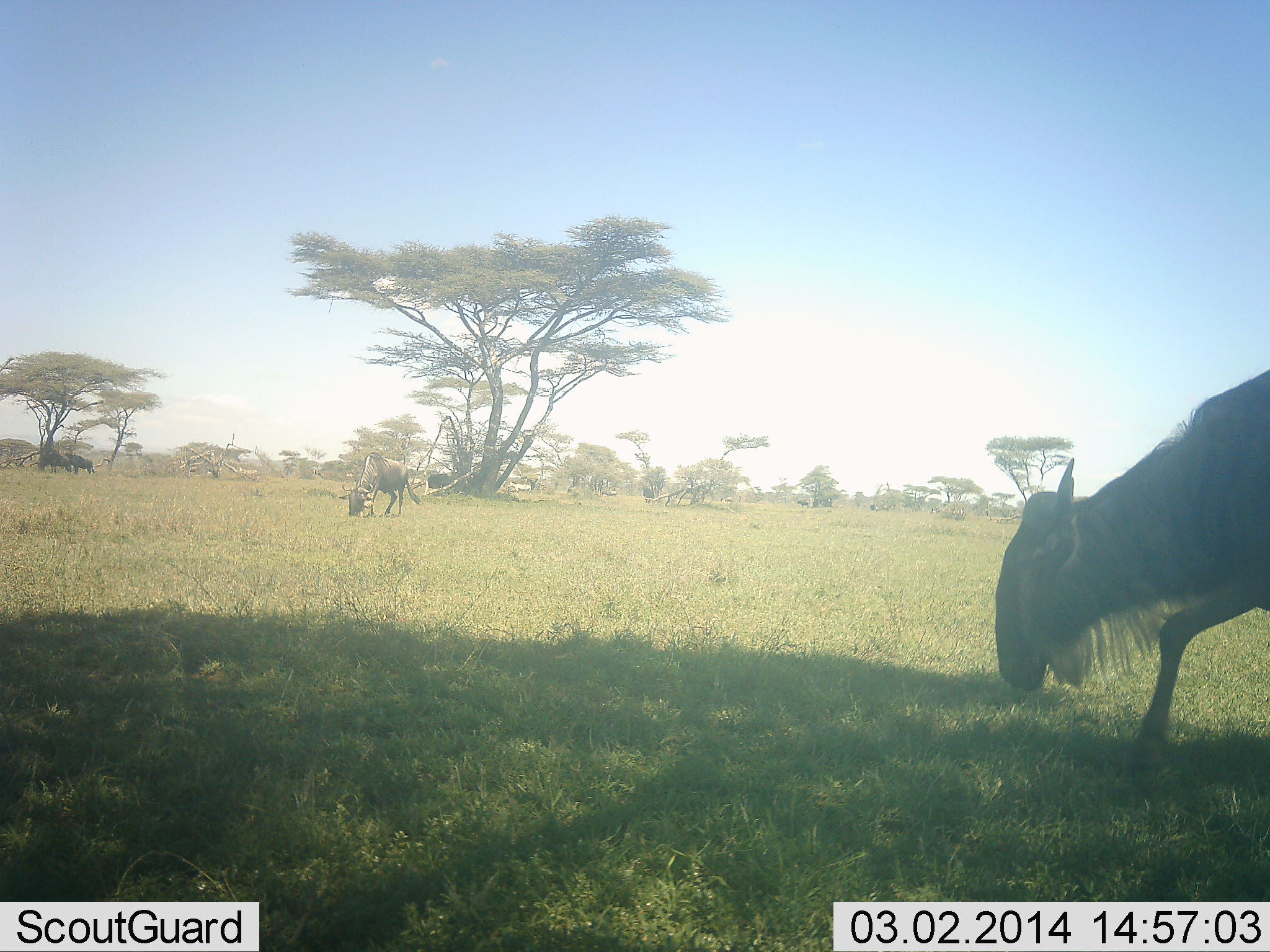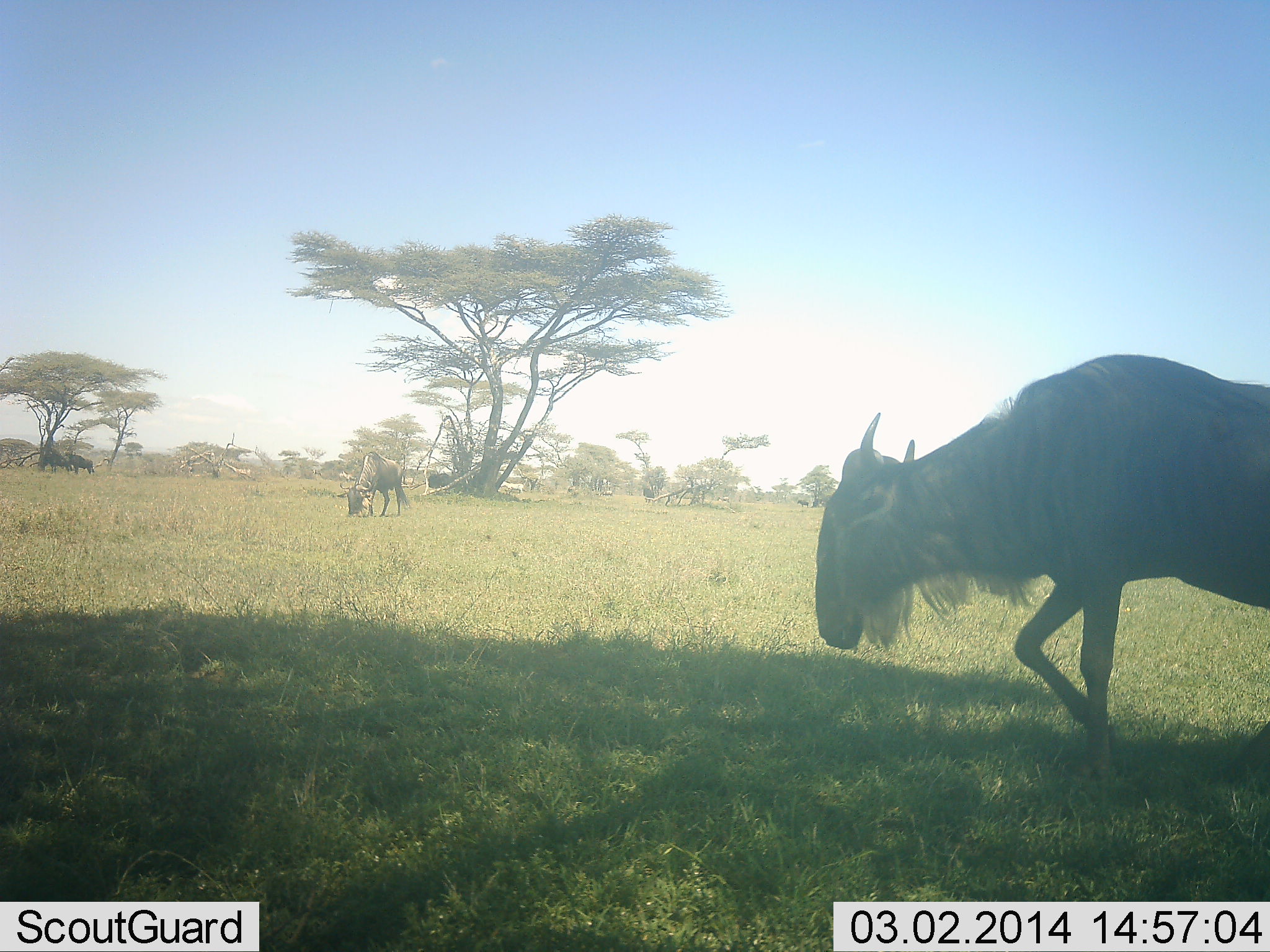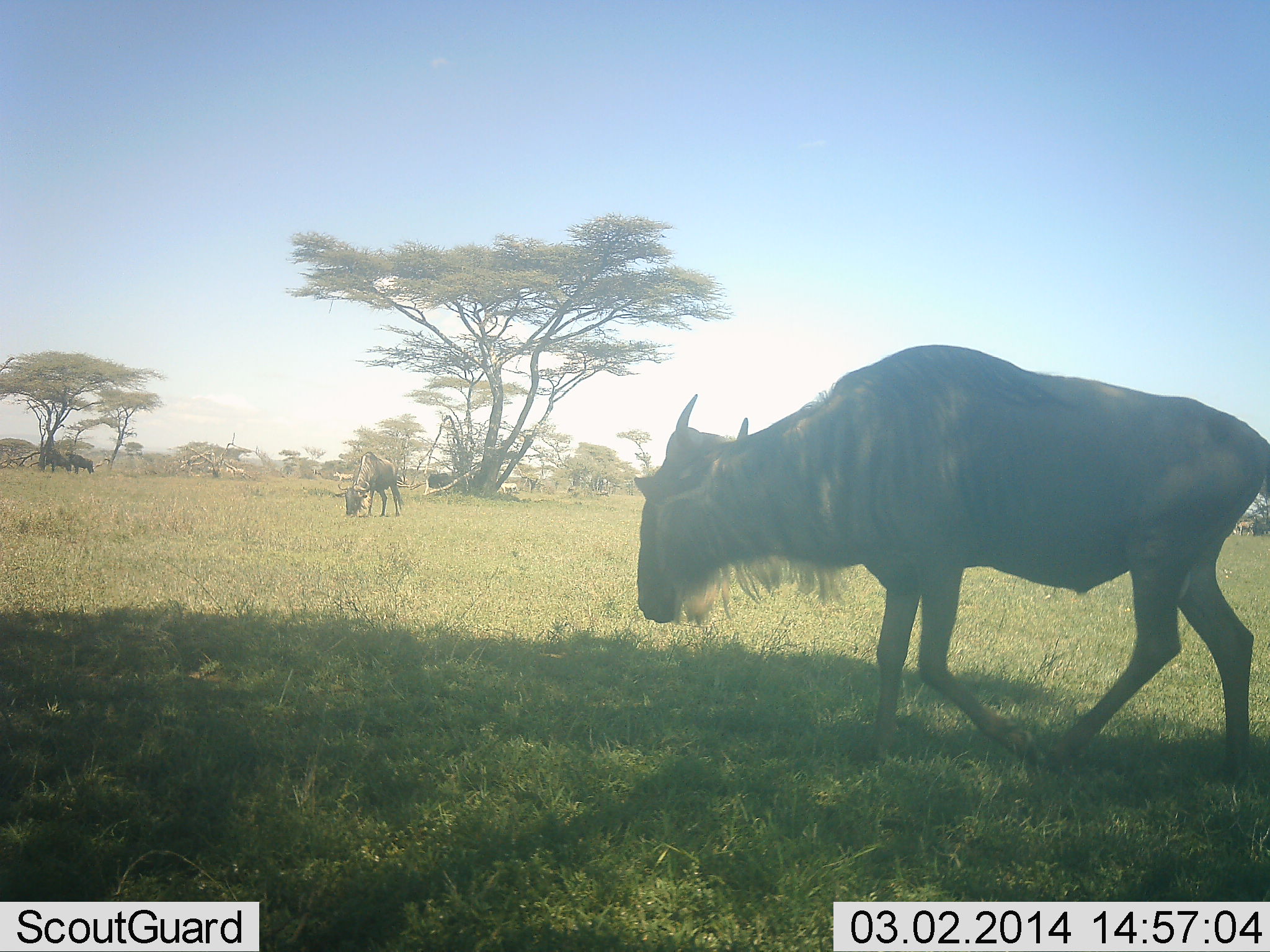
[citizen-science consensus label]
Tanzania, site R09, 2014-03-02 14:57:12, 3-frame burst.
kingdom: Animalia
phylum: Chordata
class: Mammalia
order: Artiodactyla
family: Bovidae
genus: Connochaetes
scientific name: Connochaetes taurinus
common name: blue wildebeest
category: wildebeest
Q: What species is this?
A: Wildebeest (blue wildebeest) (Connochaetes taurinus).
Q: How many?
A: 2.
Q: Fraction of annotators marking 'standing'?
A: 10%.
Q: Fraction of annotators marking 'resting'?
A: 0%.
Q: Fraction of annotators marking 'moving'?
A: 90%.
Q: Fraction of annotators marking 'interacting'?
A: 0%.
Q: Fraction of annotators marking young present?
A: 0%.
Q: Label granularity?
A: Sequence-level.